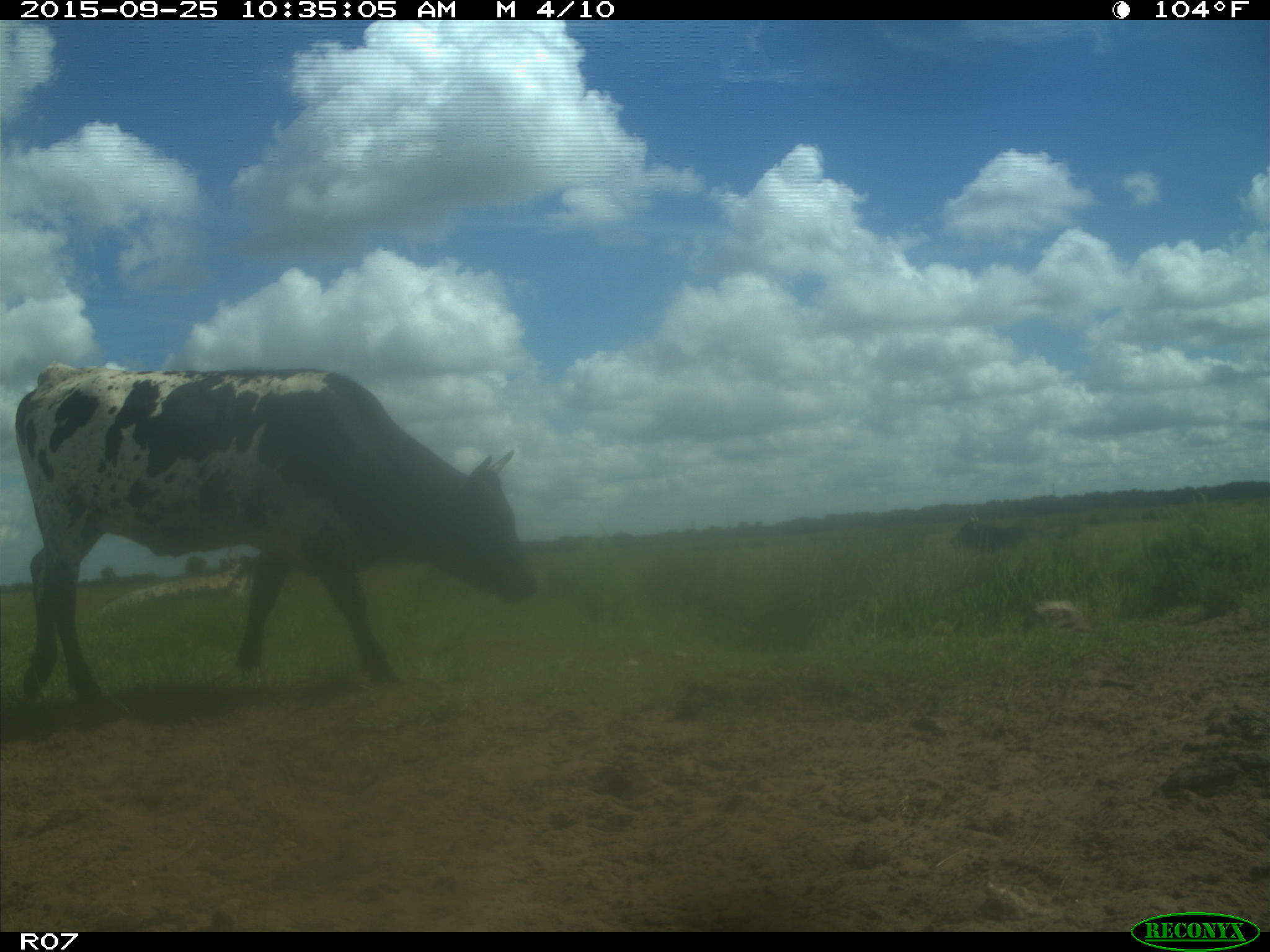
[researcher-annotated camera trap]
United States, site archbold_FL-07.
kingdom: Animalia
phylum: Chordata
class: Mammalia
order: Artiodactyla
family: Bovidae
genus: Bos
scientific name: Bos taurus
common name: domestic cow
Bos taurus (domestic cow).